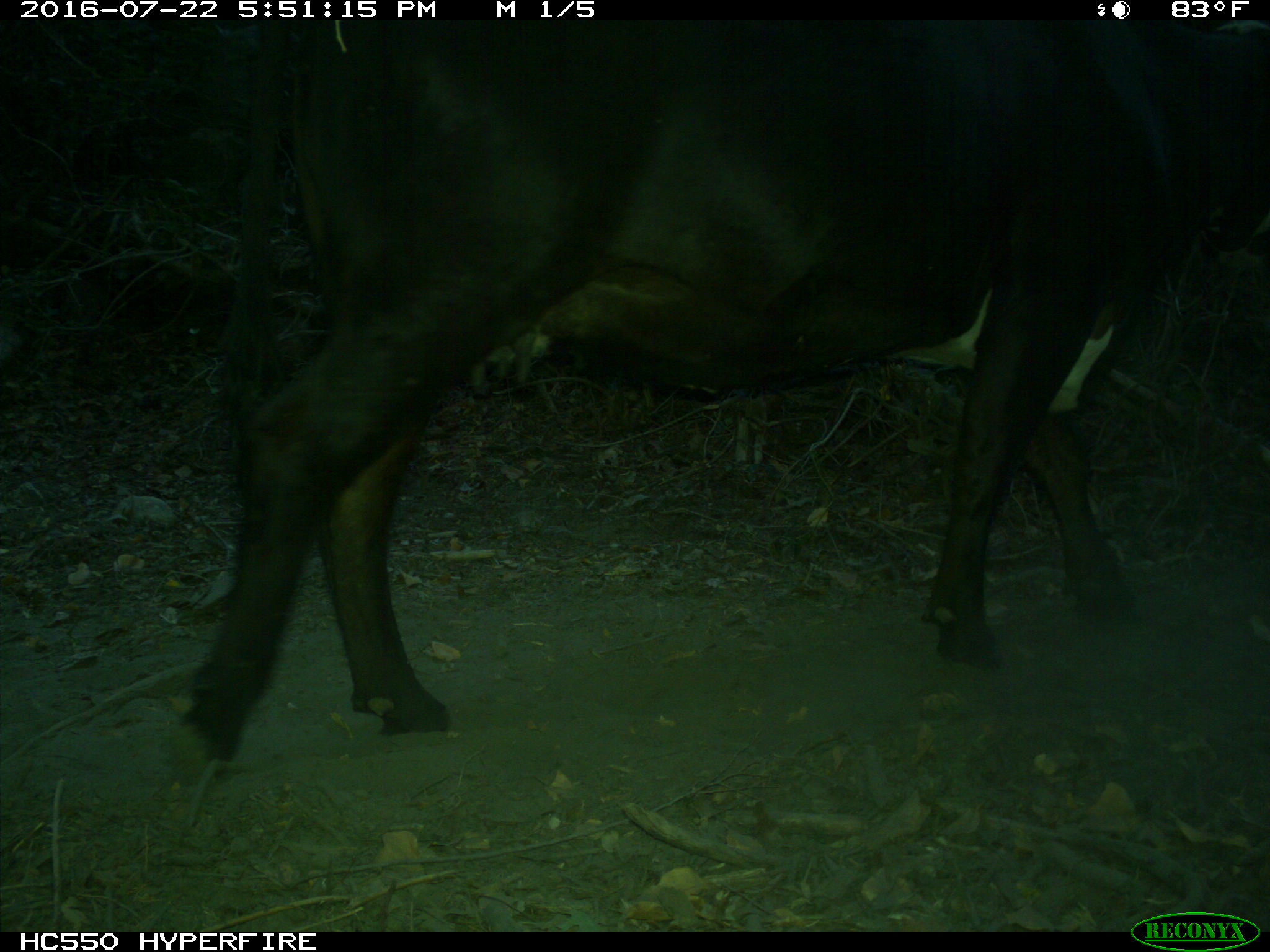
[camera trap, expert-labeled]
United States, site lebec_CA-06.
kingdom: Animalia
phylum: Chordata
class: Mammalia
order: Artiodactyla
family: Bovidae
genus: Bos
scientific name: Bos taurus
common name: domestic cow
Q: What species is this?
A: Bos taurus (domestic cow).